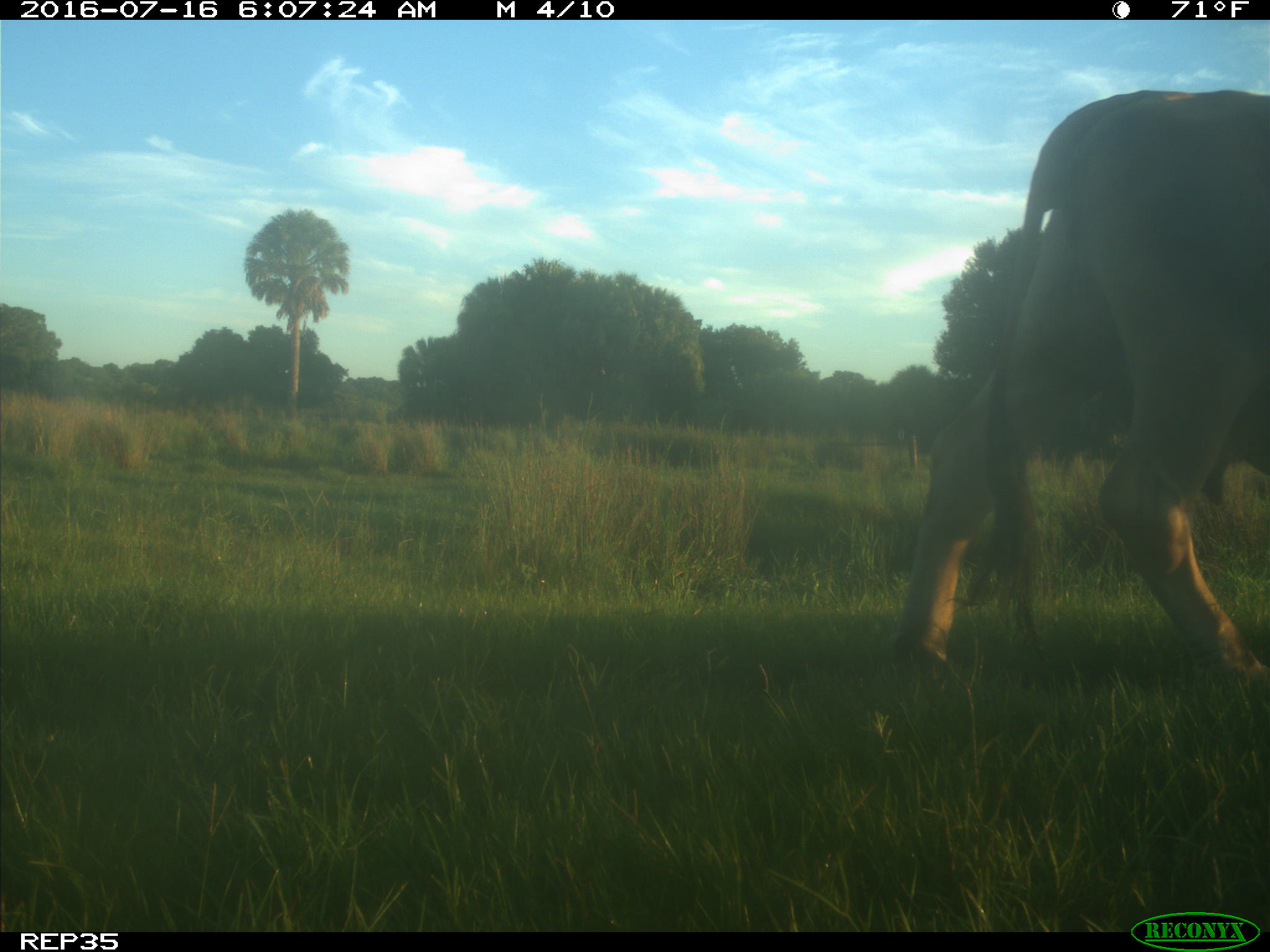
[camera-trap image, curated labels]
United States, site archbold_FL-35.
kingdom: Animalia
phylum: Chordata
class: Mammalia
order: Artiodactyla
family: Bovidae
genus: Bos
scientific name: Bos taurus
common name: domestic cow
Bos taurus (domestic cow).